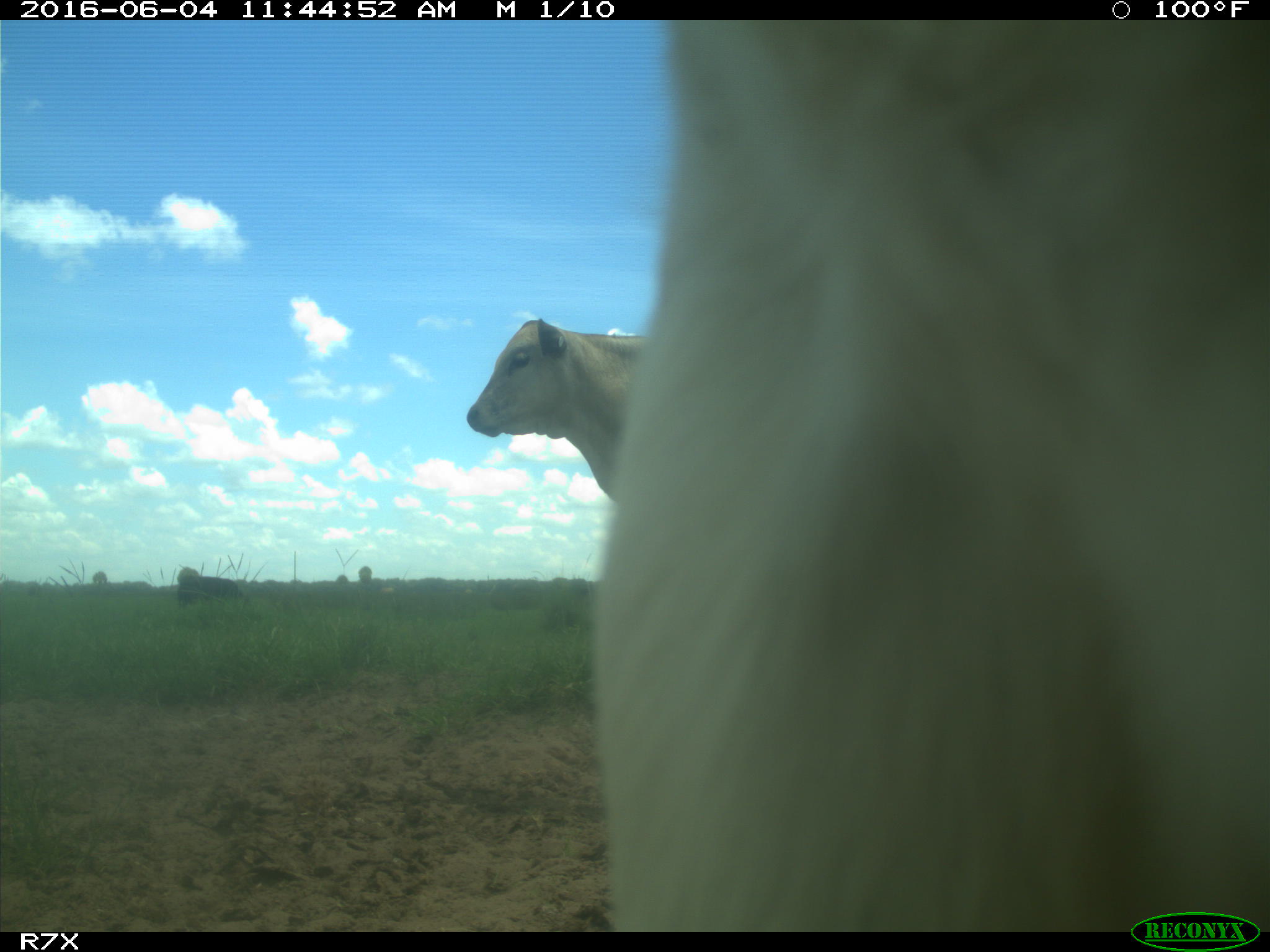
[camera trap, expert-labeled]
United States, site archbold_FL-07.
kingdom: Animalia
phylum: Chordata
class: Mammalia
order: Artiodactyla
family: Bovidae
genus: Bos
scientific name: Bos taurus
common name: domestic cow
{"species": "Bos taurus (domestic cow)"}